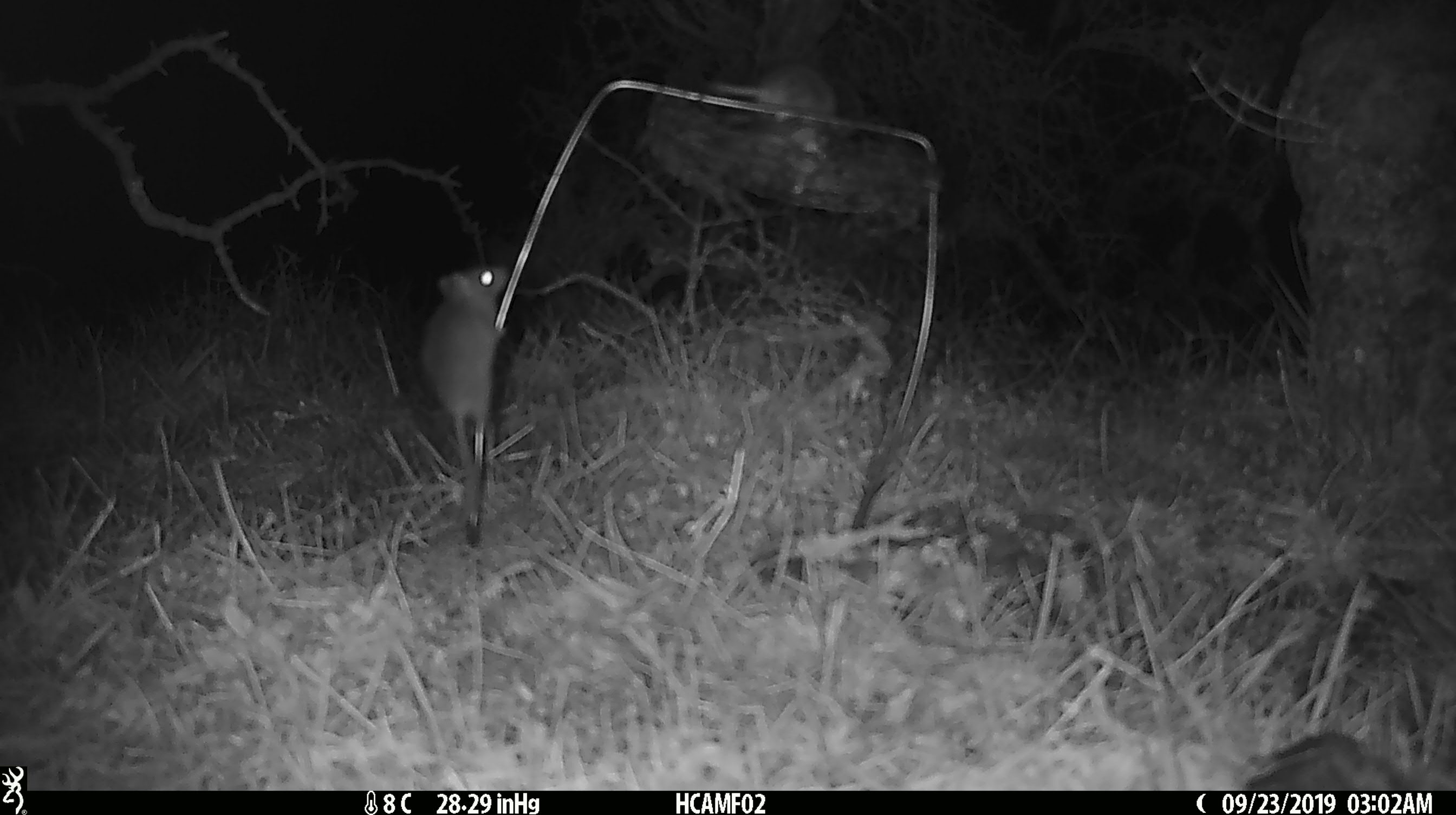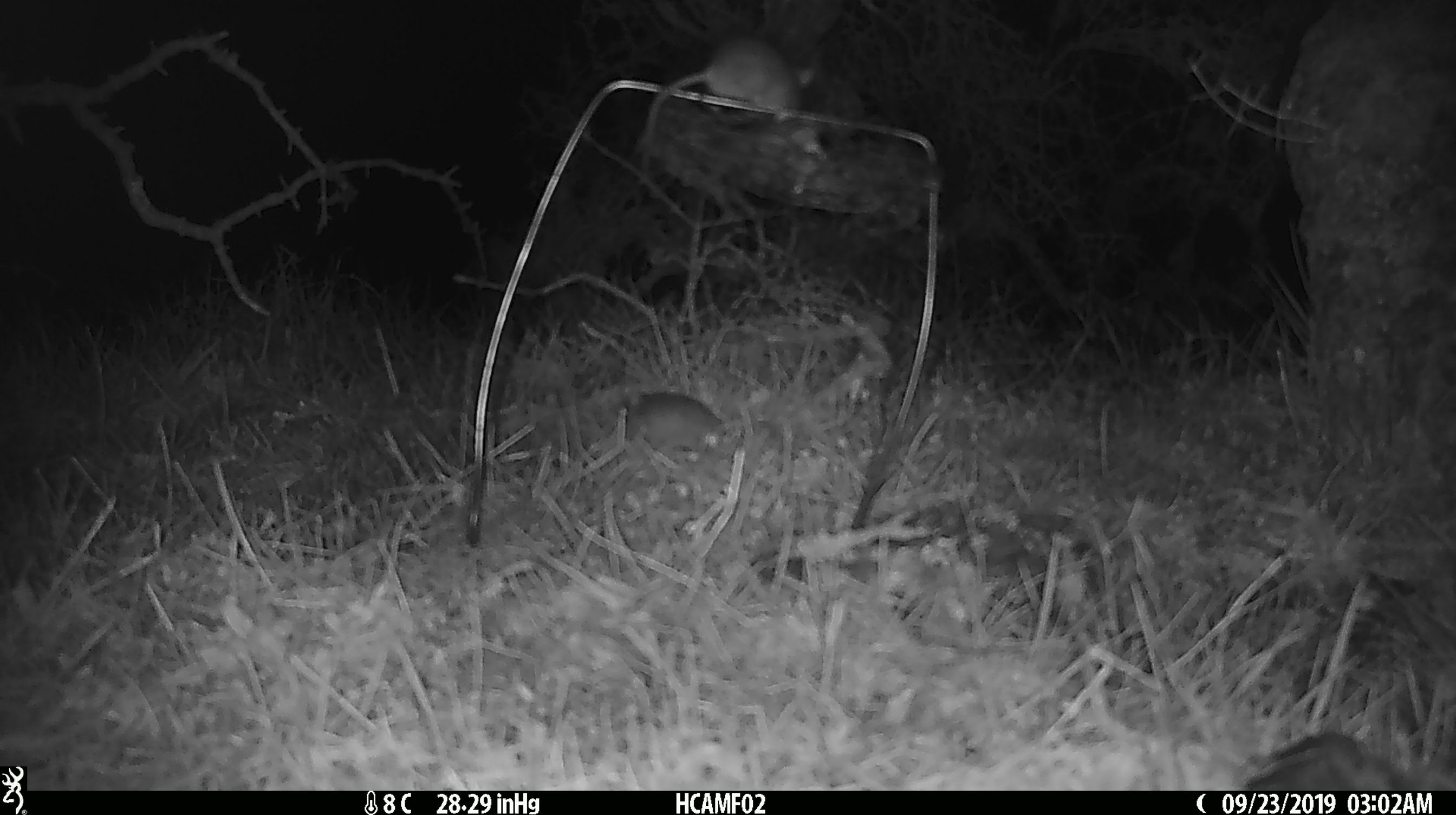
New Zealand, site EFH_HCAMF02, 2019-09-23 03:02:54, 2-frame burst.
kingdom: Animalia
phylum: Chordata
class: Mammalia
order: Rodentia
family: Muridae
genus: Mus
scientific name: Mus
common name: mouse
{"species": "mouse (Mus)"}